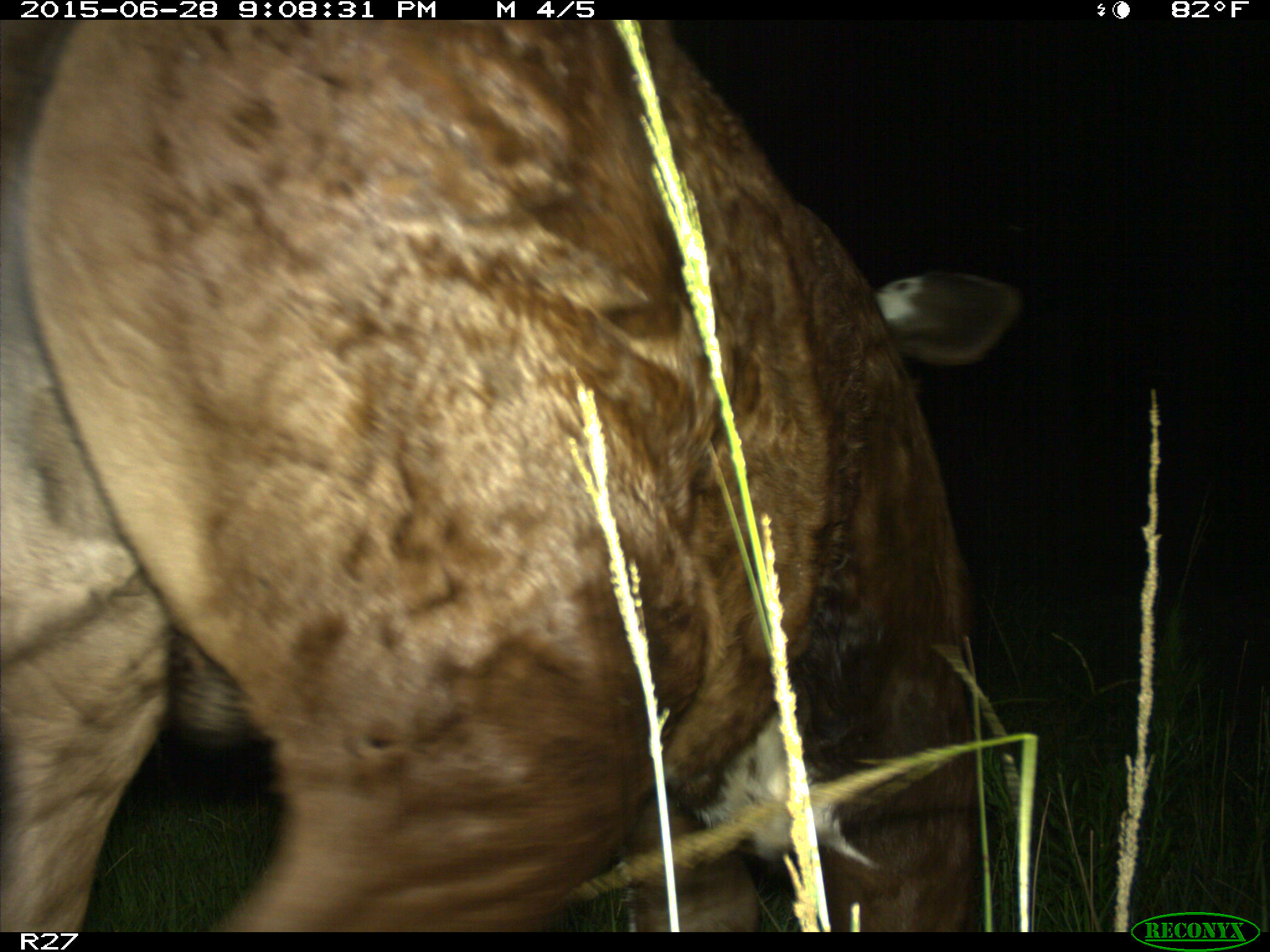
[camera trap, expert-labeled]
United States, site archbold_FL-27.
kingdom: Animalia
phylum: Chordata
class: Mammalia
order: Artiodactyla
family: Bovidae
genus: Bos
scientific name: Bos taurus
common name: domestic cow